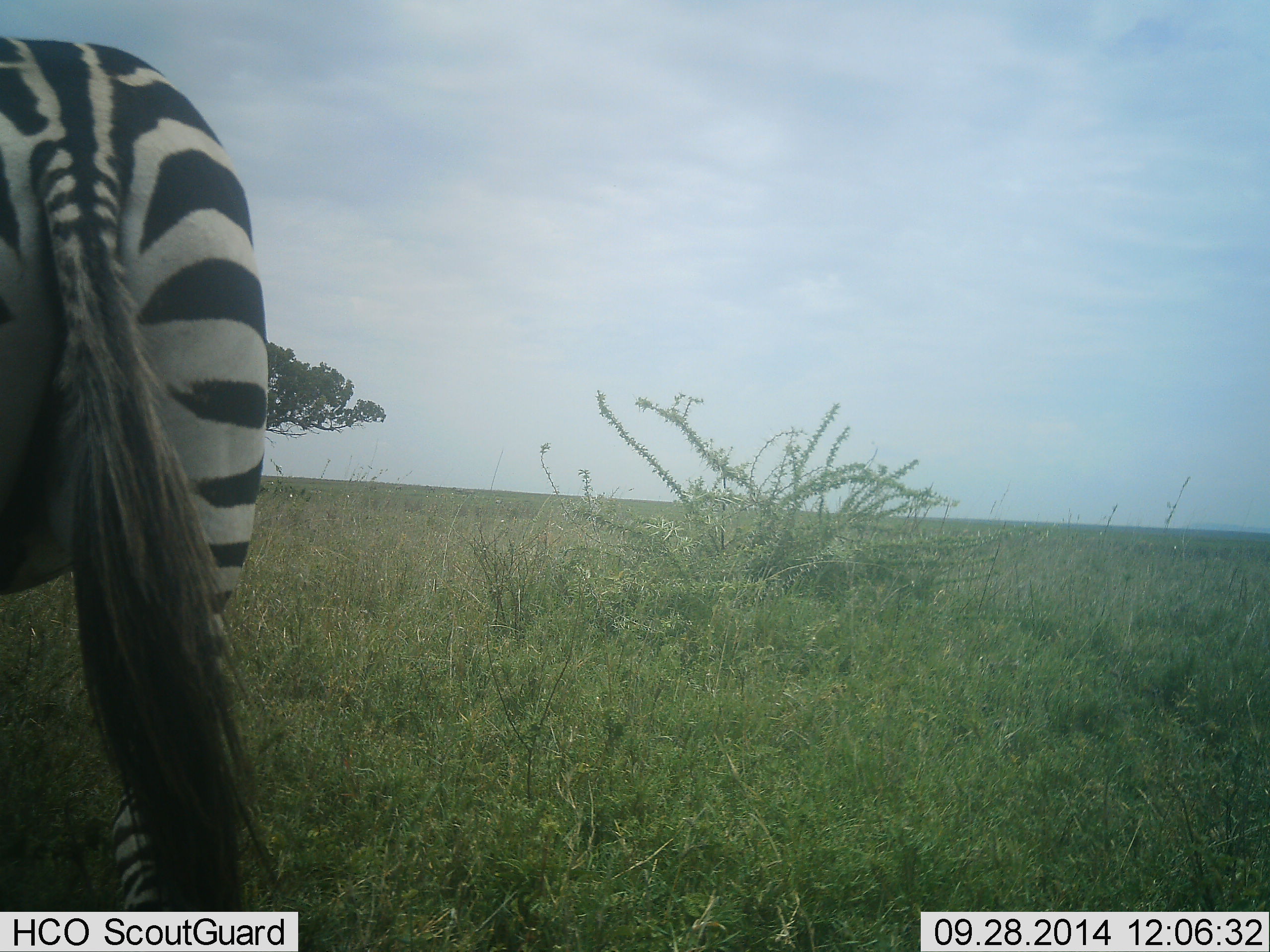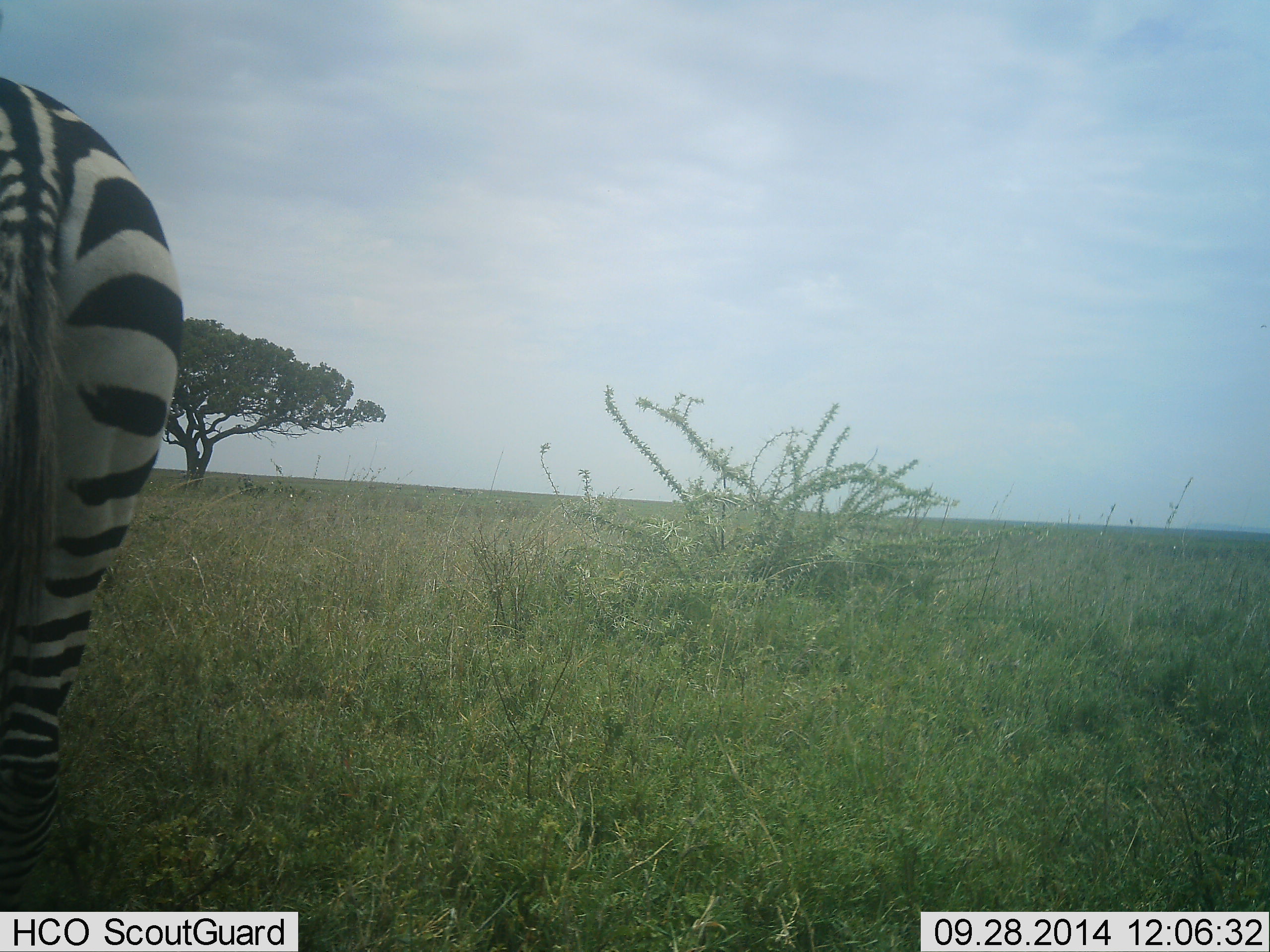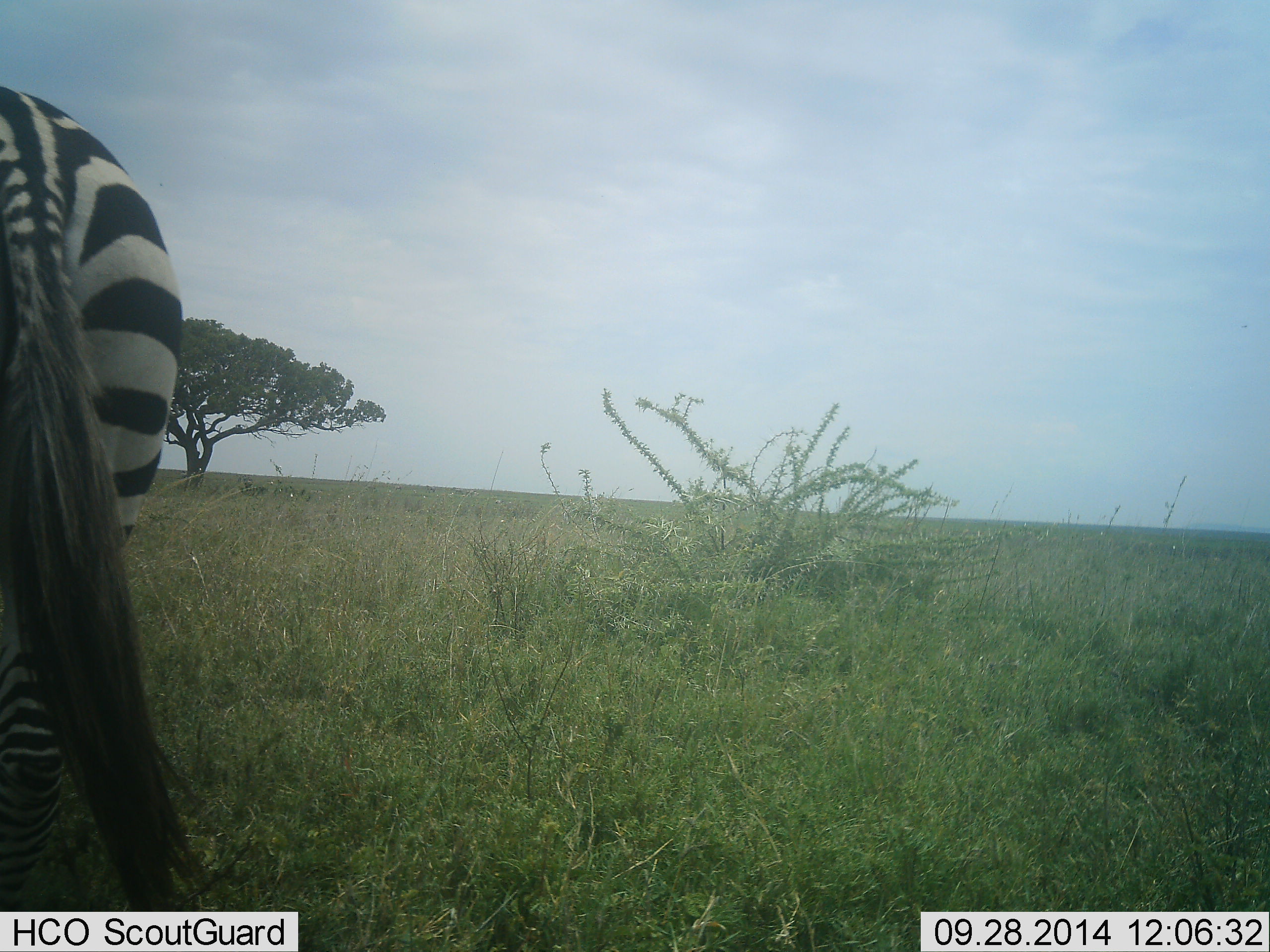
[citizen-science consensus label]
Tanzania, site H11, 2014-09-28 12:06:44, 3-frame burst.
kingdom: Animalia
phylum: Chordata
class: Mammalia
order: Perissodactyla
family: Equidae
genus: Equus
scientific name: Equus quagga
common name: plains zebra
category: zebra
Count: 1.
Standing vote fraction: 90%.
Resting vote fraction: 0%.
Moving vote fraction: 30%.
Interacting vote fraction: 0%.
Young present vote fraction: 0%.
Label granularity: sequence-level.